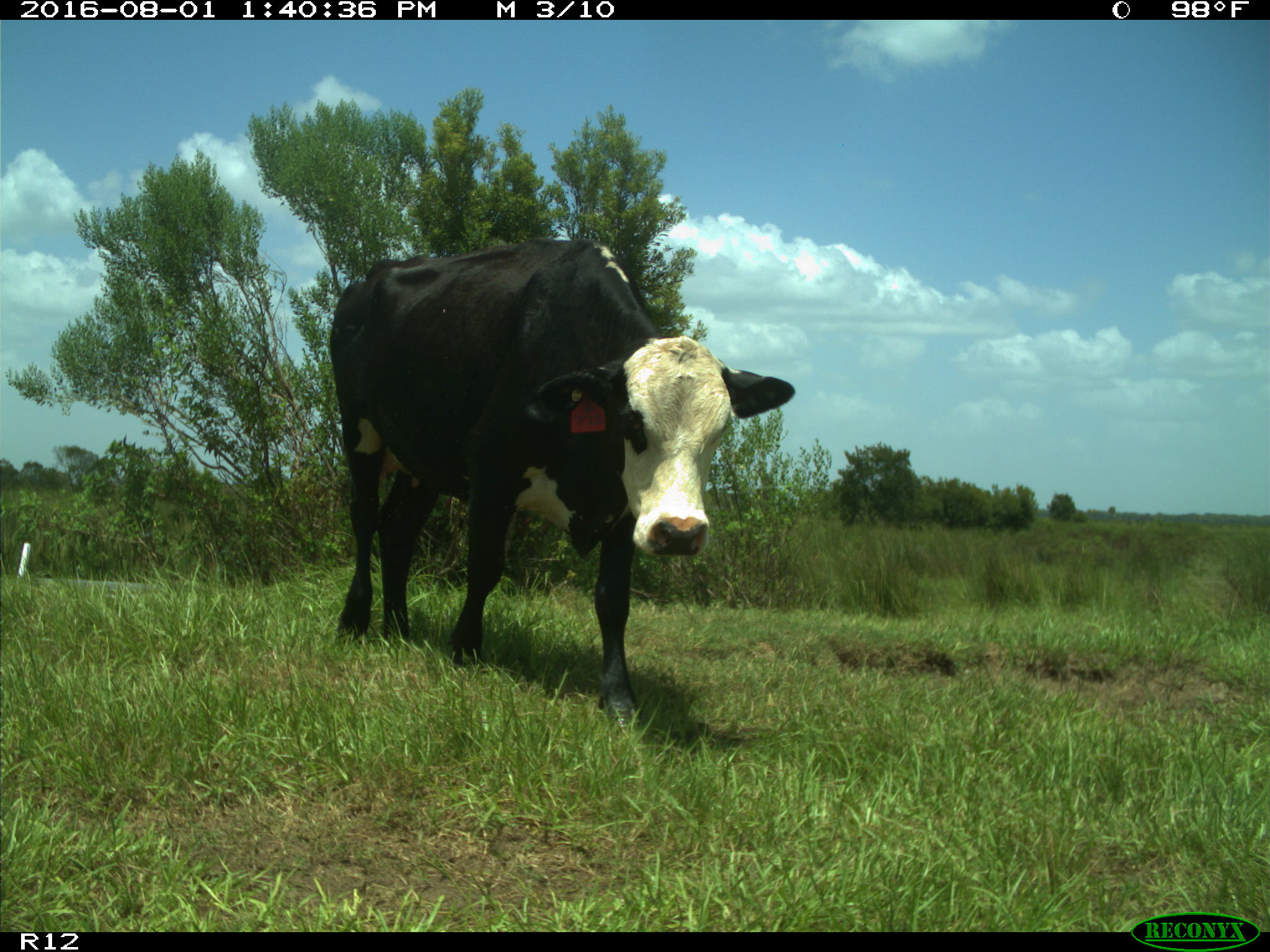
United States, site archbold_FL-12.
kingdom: Animalia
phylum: Chordata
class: Mammalia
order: Artiodactyla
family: Bovidae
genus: Bos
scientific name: Bos taurus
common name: domestic cow